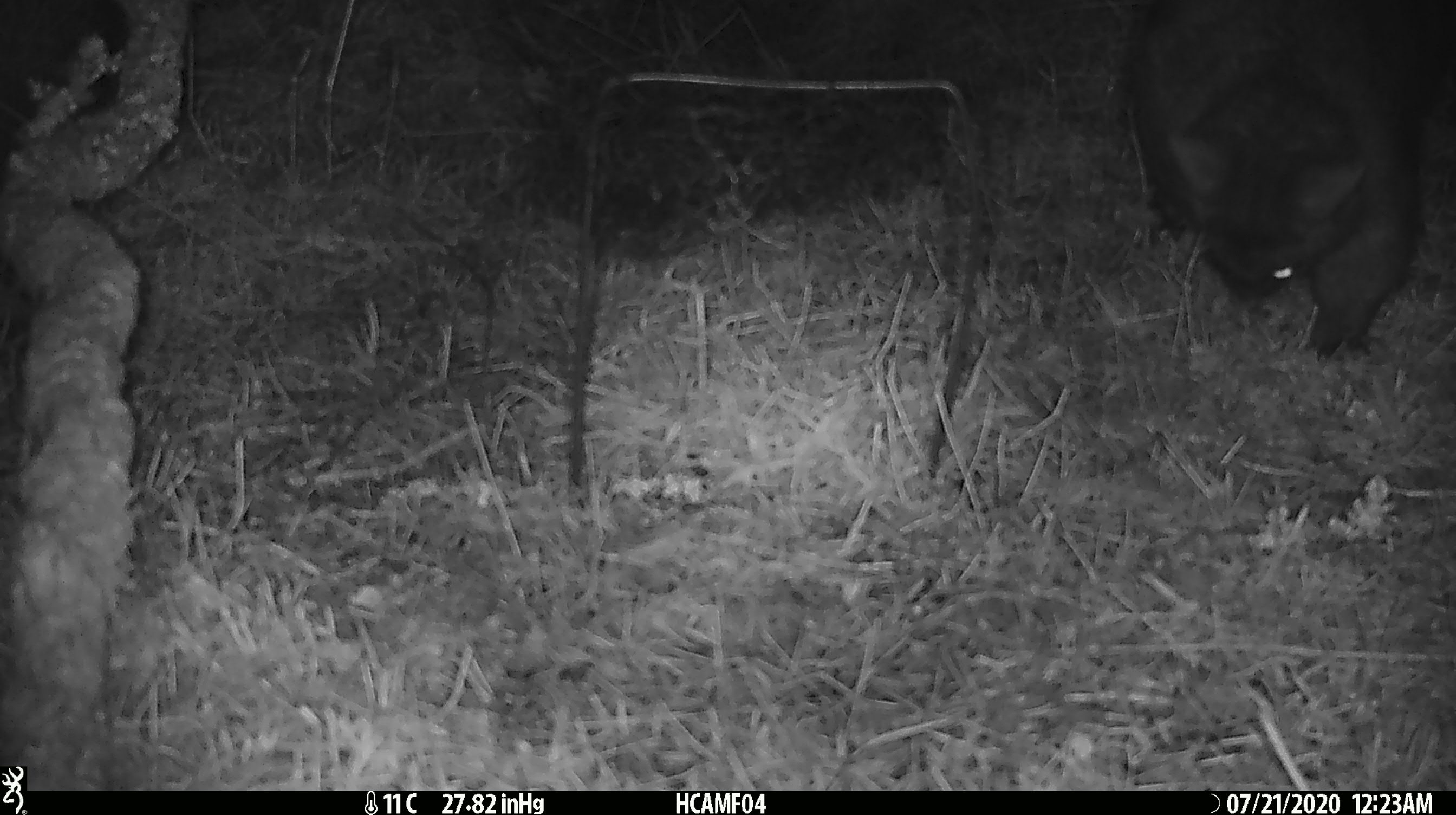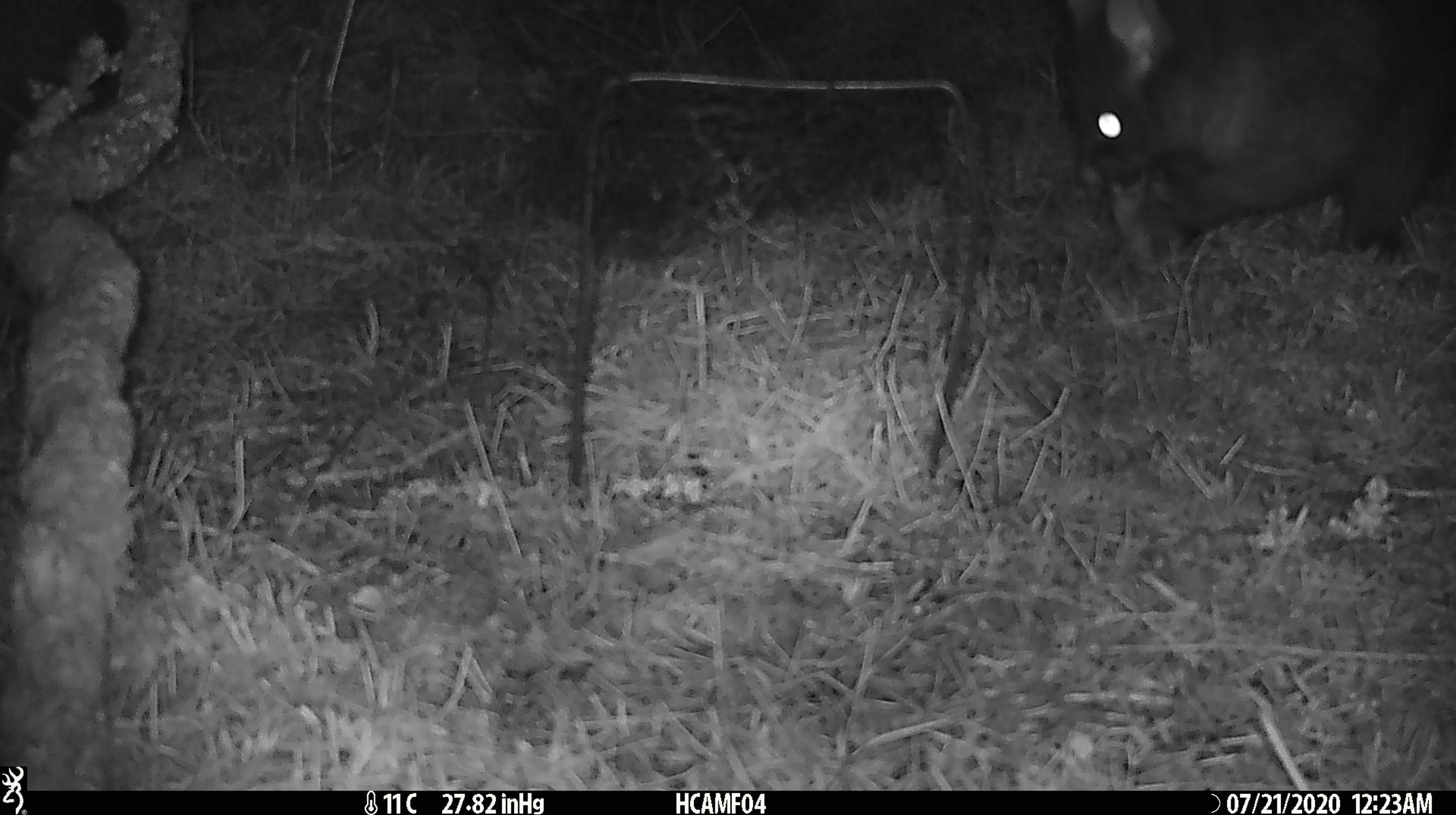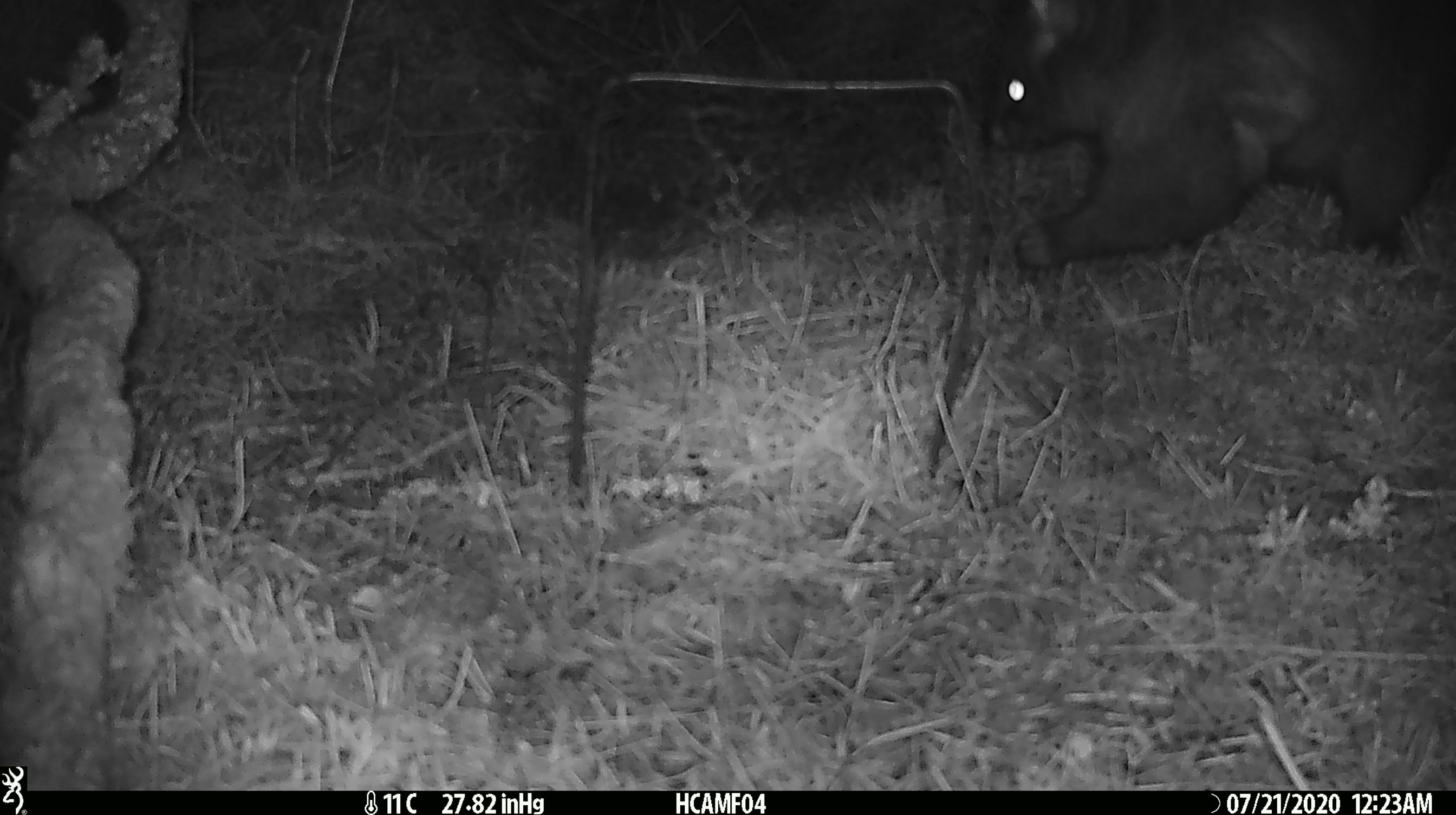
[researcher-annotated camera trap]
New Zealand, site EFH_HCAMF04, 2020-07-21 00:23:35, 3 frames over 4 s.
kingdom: Animalia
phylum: Chordata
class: Mammalia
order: Diprotodontia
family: Phalangeridae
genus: Trichosurus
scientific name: Trichosurus vulpecula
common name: common brushtail possum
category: possum